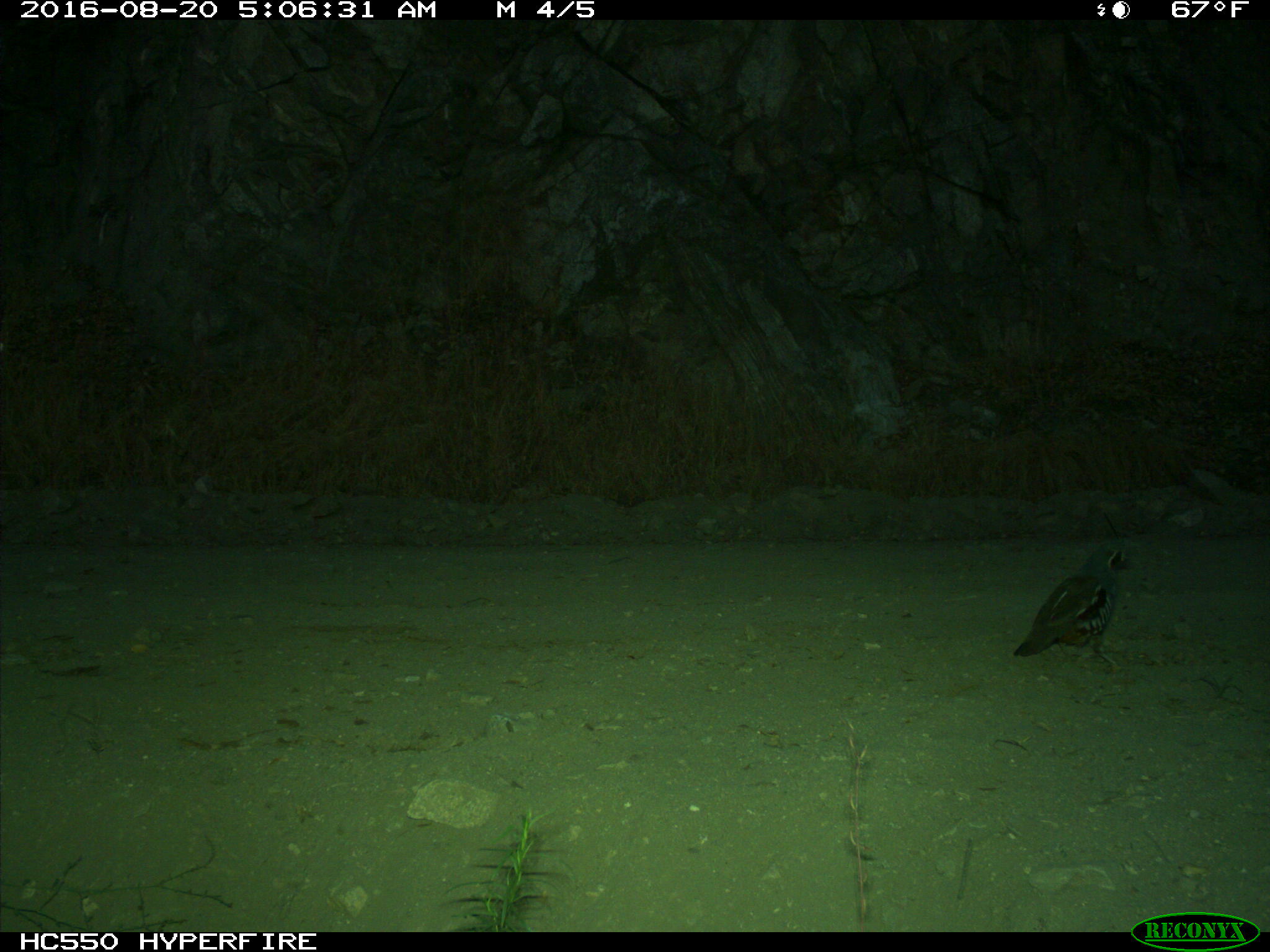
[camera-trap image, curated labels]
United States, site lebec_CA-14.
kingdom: Animalia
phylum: Chordata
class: Aves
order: Galliformes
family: Odontophoridae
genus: Callipepla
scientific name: Callipepla californica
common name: california quail